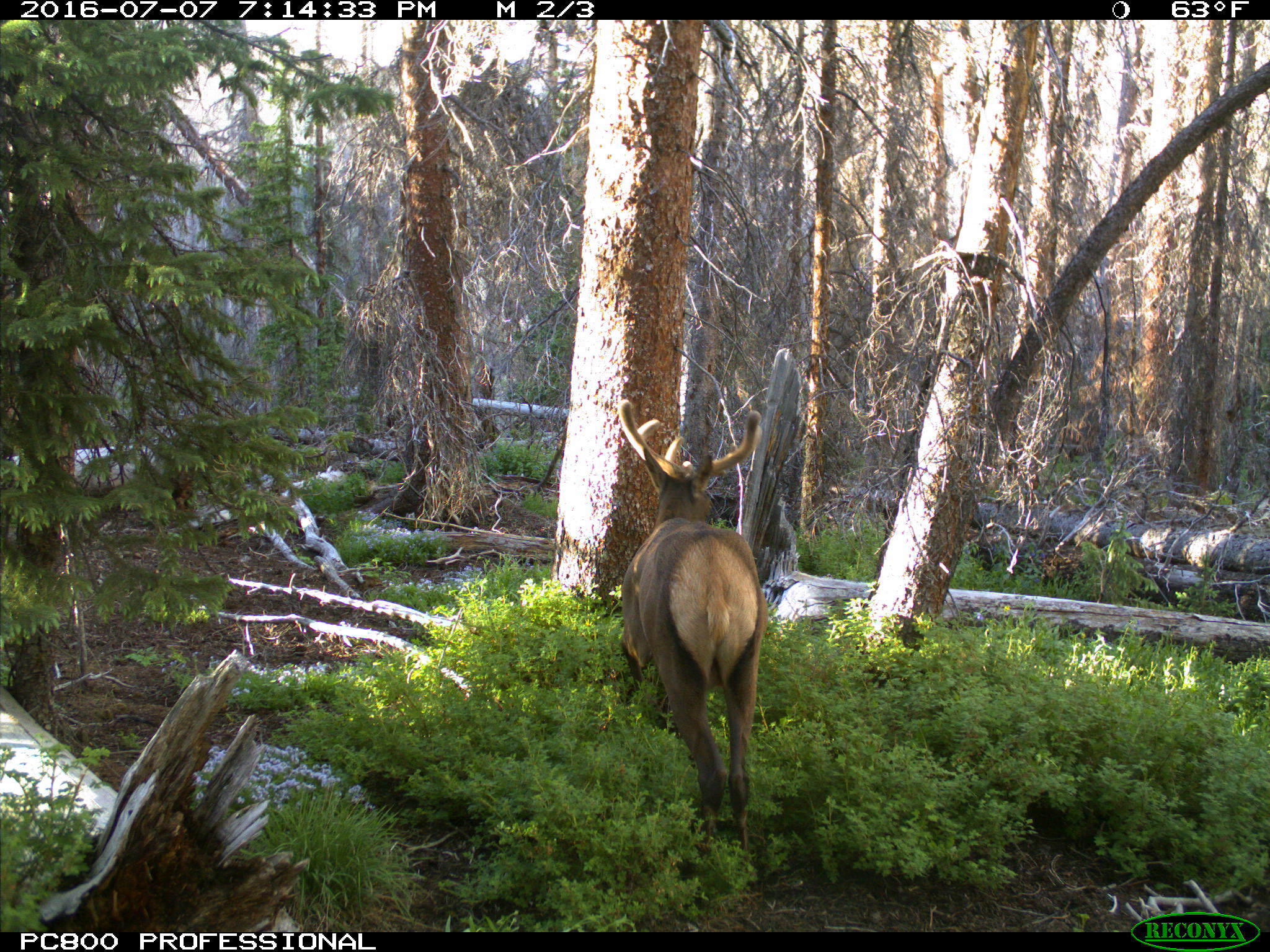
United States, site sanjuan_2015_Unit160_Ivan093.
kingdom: Animalia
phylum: Chordata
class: Mammalia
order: Artiodactyla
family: Cervidae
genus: Cervus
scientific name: Cervus elaphus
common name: red deer